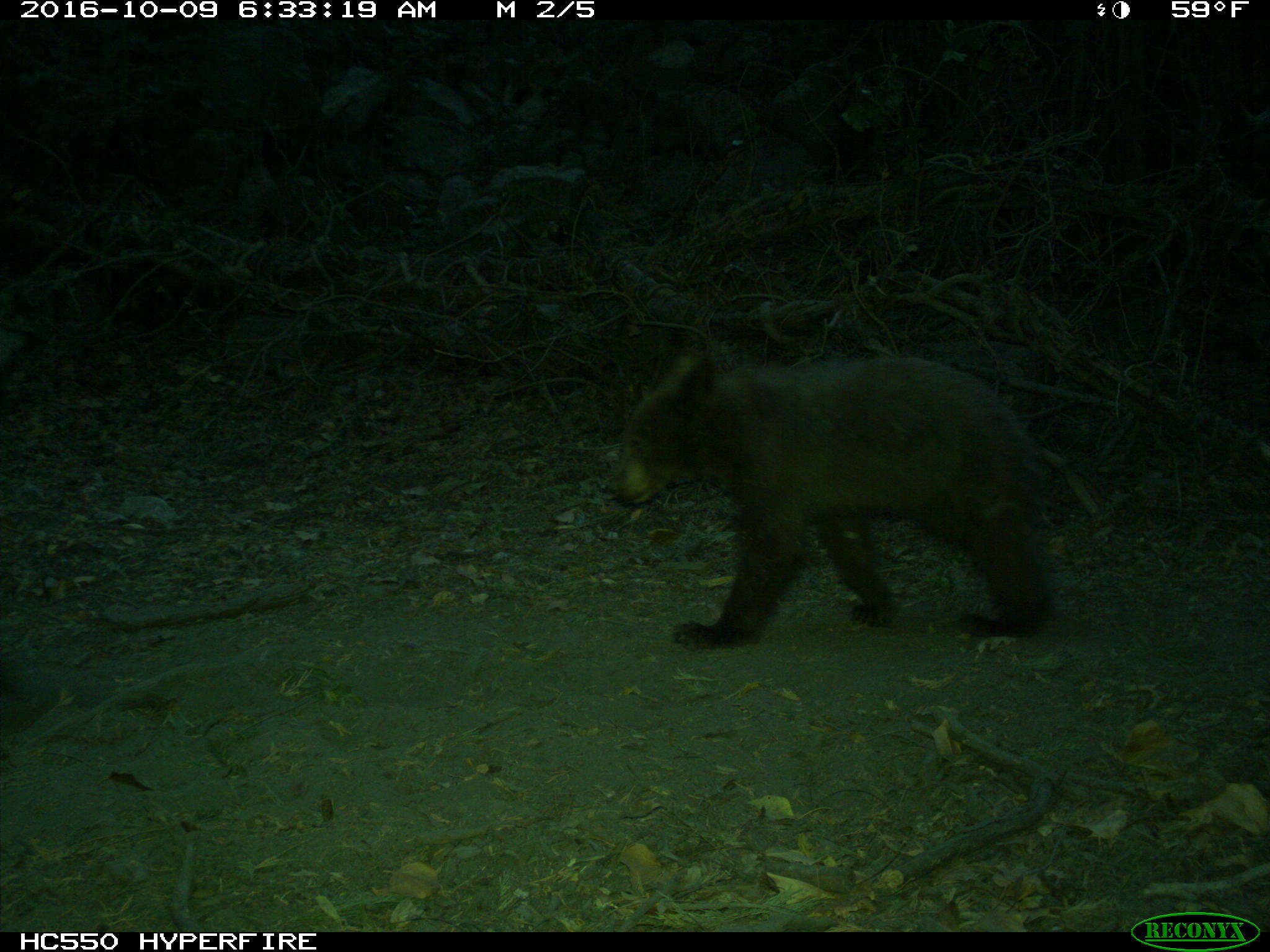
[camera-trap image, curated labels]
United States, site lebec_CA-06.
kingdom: Animalia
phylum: Chordata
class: Mammalia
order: Carnivora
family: Ursidae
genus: Ursus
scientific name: Ursus americanus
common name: american black bear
Ursus americanus (american black bear).